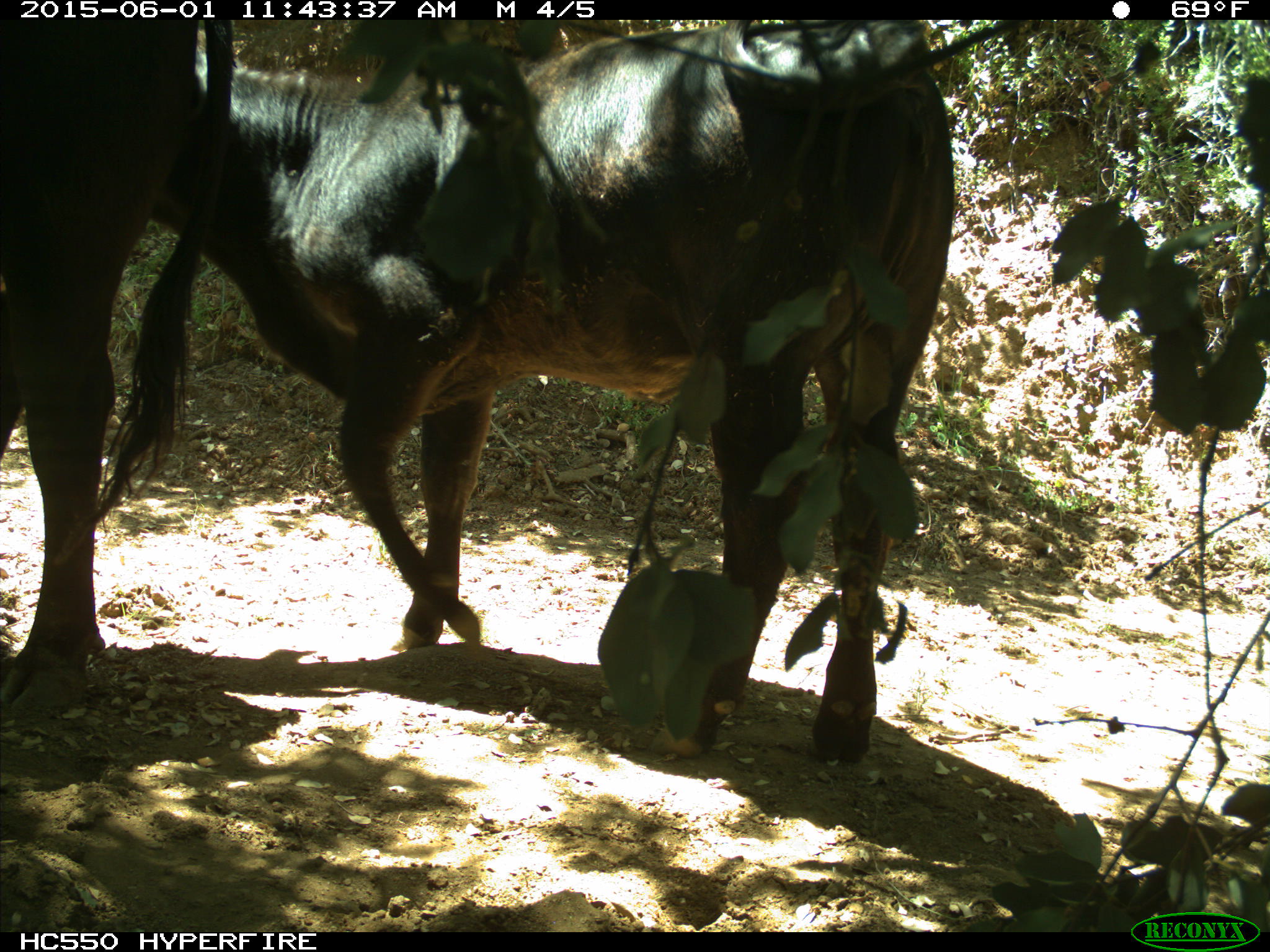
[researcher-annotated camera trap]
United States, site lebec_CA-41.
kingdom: Animalia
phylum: Chordata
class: Mammalia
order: Artiodactyla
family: Bovidae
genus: Bos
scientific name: Bos taurus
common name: domestic cow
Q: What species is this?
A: Bos taurus (domestic cow).